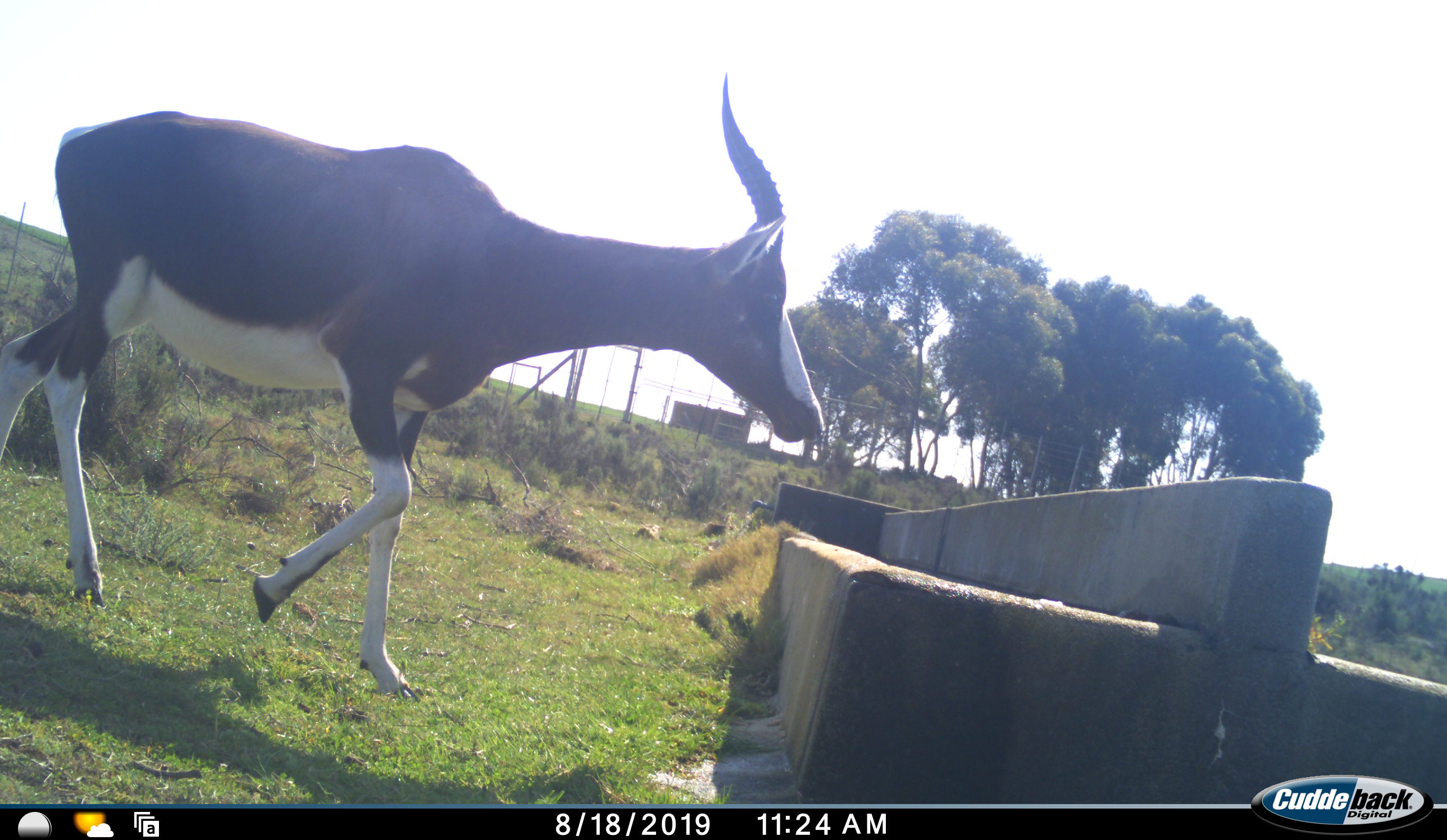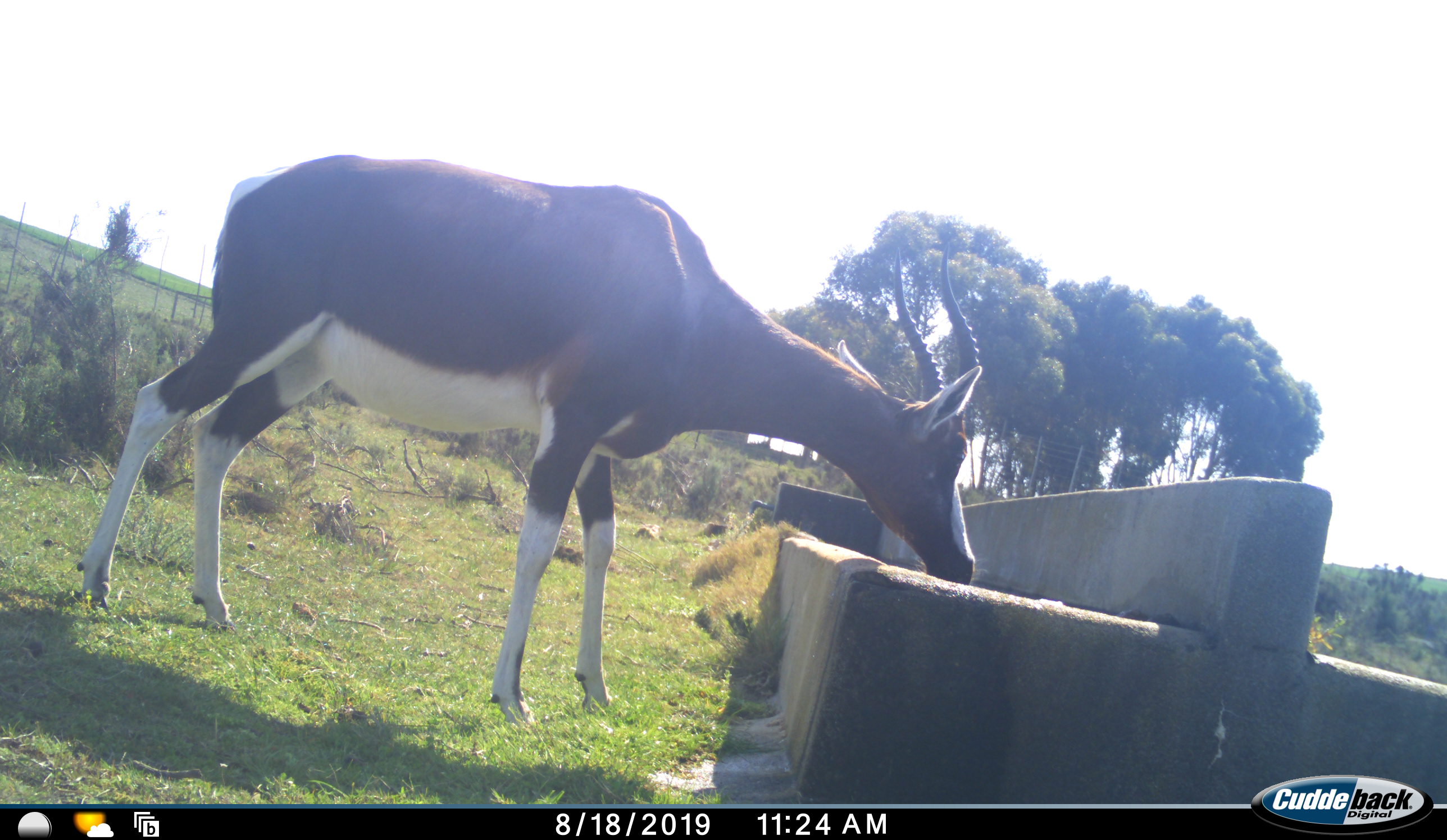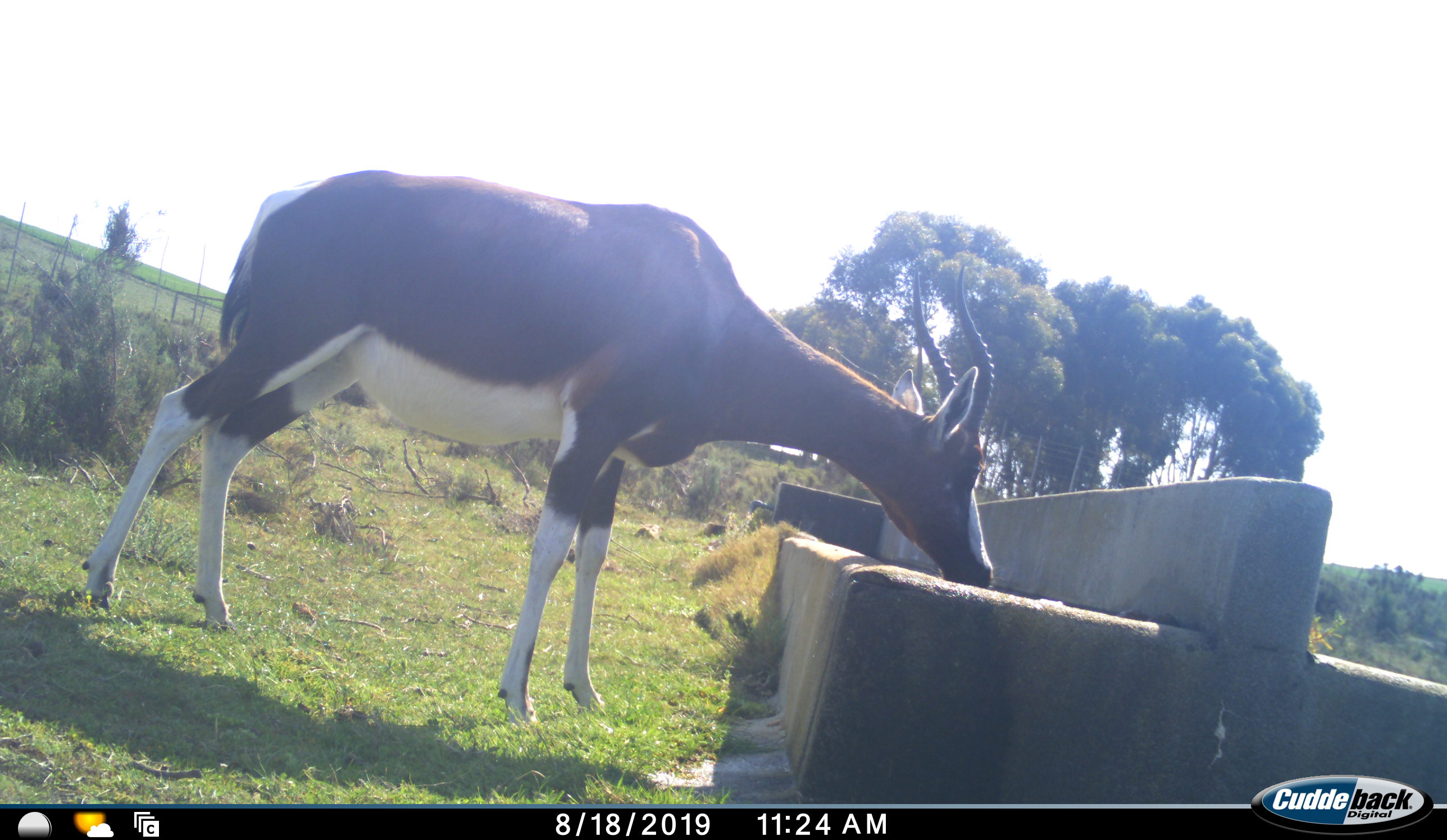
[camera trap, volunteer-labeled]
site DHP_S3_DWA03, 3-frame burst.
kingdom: Animalia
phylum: Chordata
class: Mammalia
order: Artiodactyla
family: Bovidae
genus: Damaliscus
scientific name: Damaliscus pygargus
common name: bontebok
Bontebok (Damaliscus pygargus), count 1. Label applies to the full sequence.